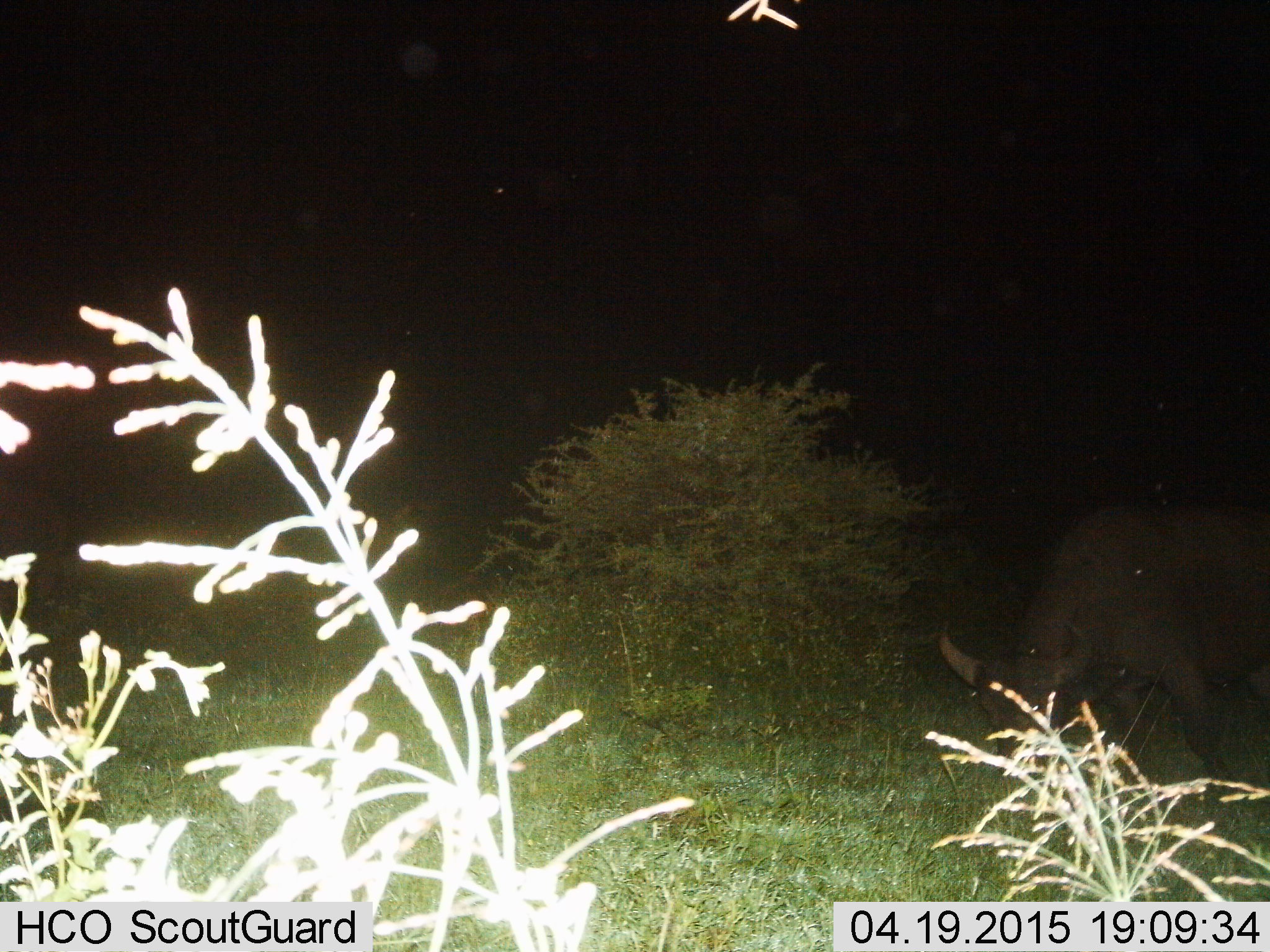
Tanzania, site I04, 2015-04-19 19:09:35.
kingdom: Animalia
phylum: Chordata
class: Mammalia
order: Artiodactyla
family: Bovidae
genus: Syncerus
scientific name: Syncerus caffer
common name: cape buffalo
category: buffalo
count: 1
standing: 10%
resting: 0%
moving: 10%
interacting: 0%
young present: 0%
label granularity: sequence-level